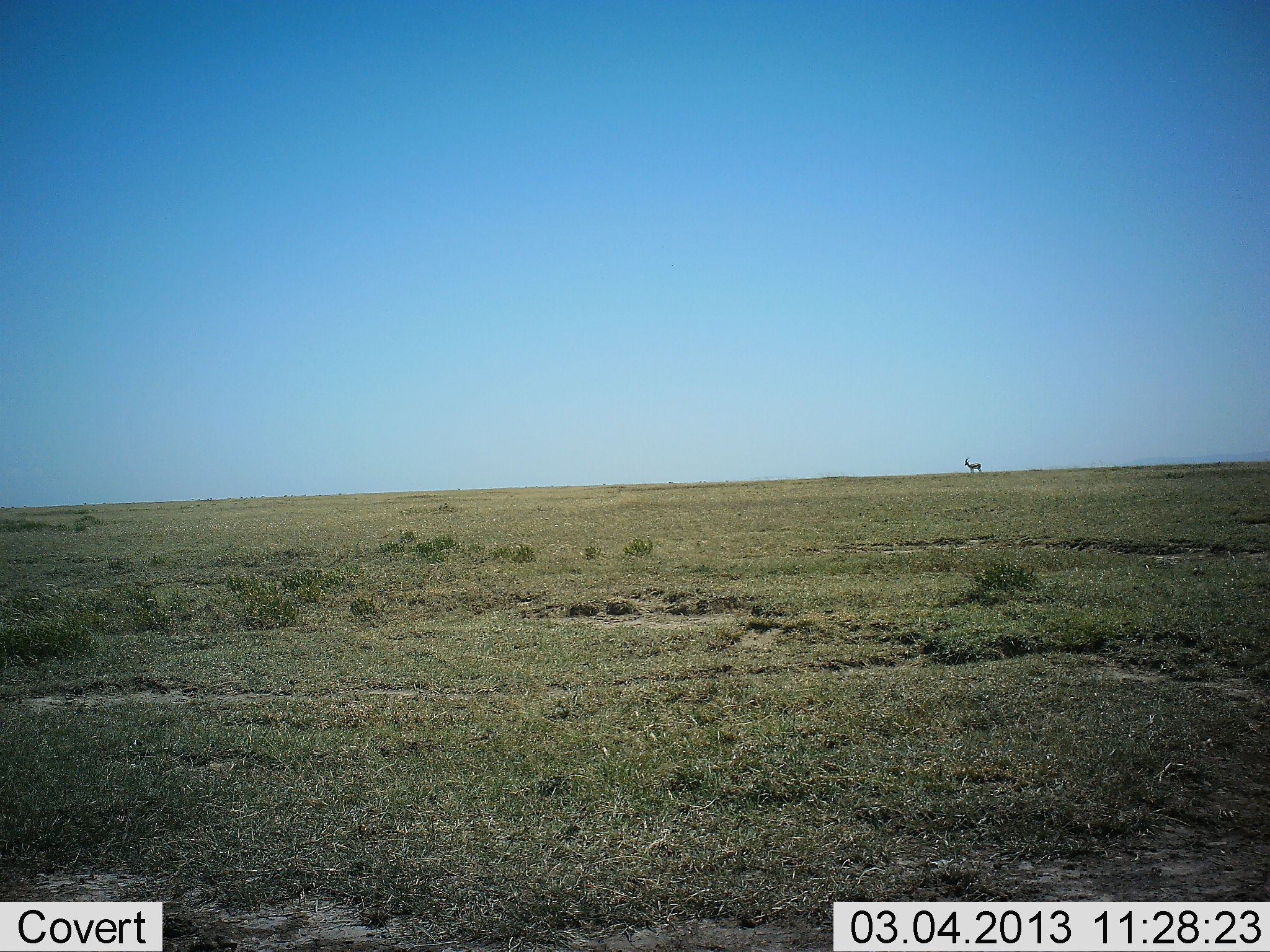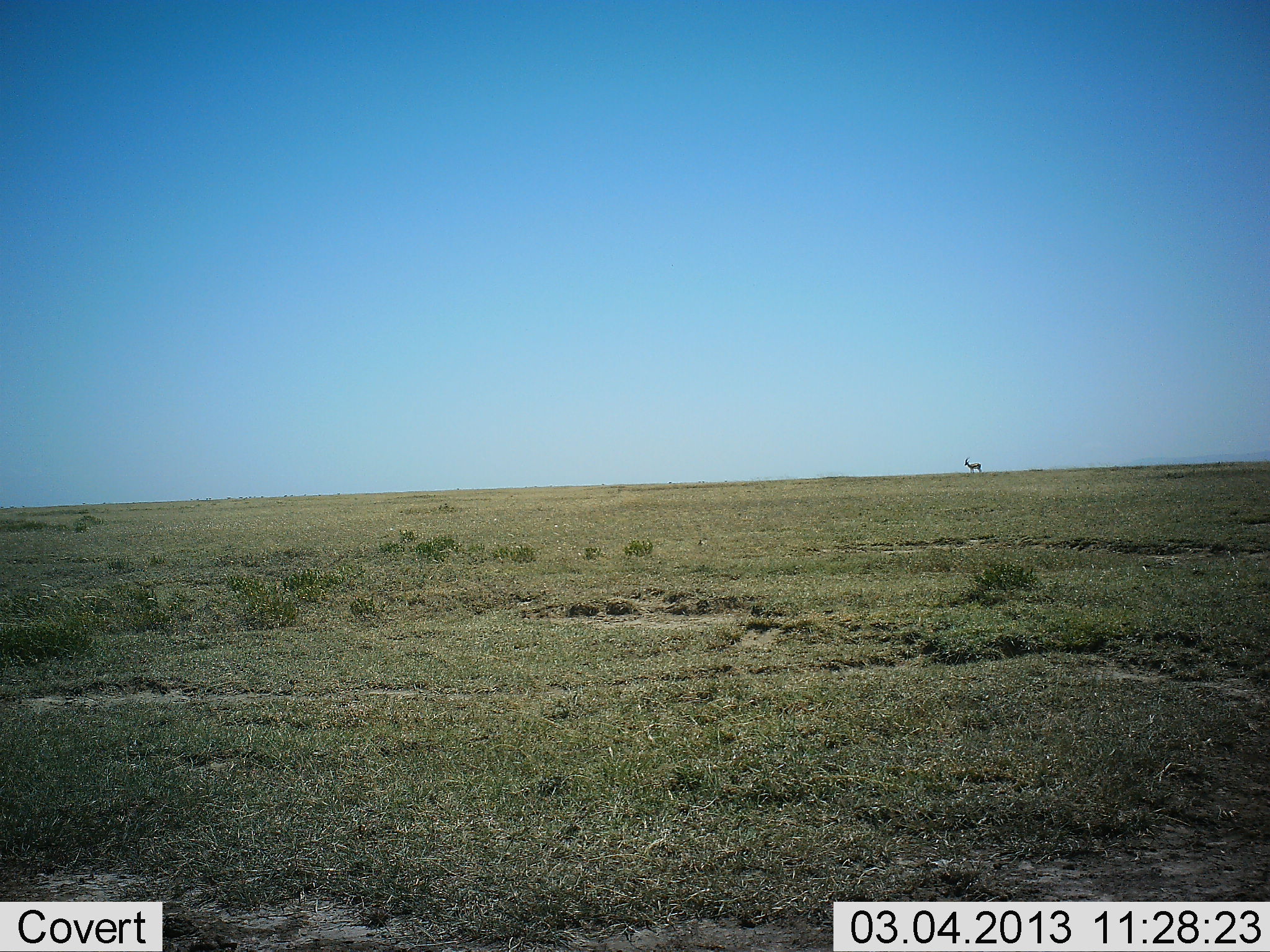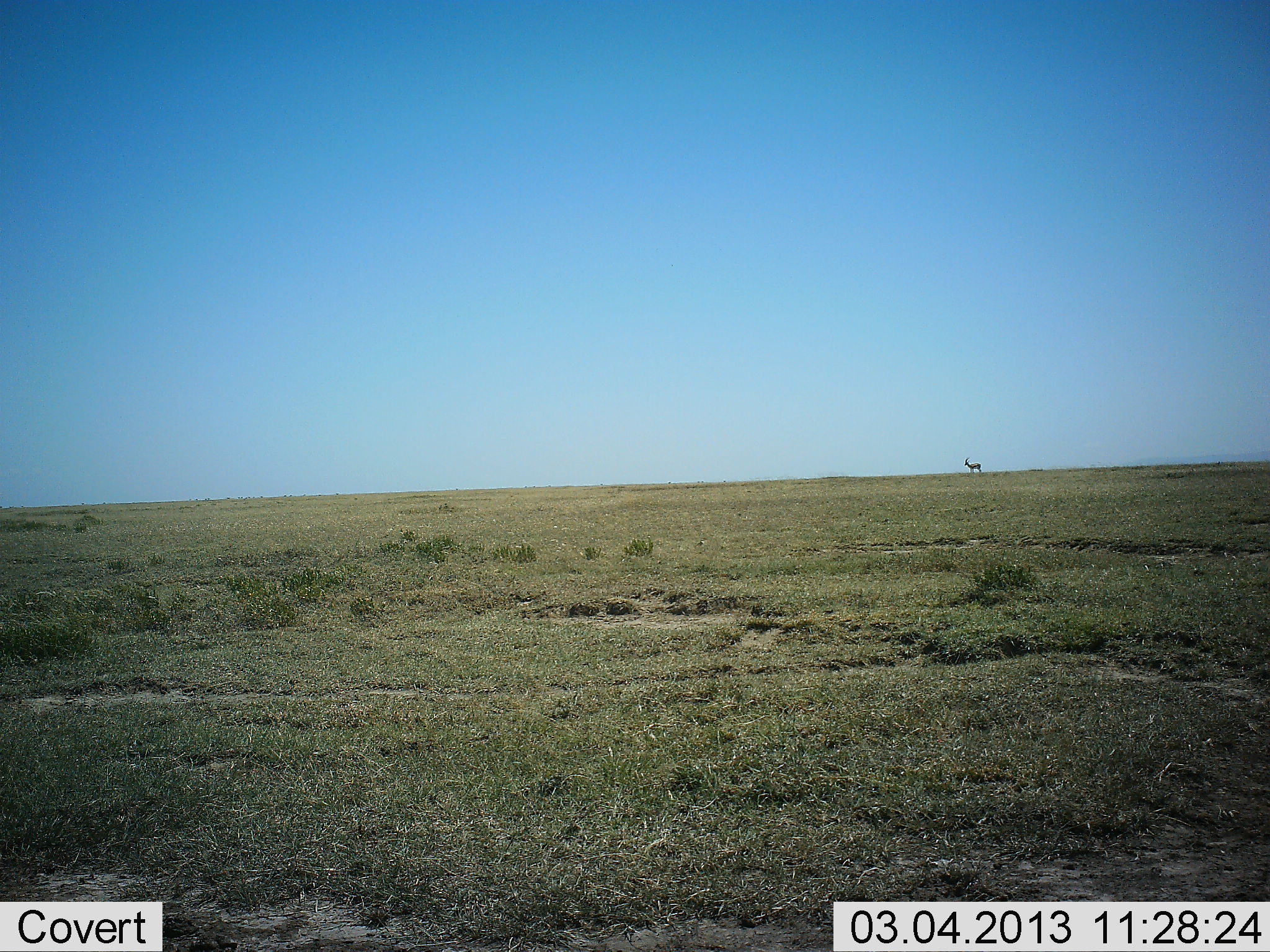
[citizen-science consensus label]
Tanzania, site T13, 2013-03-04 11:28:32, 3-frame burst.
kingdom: Animalia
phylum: Chordata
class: Mammalia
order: Artiodactyla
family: Bovidae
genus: Eudorcas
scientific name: Eudorcas thomsonii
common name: thomson's gazelle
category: gazellethomsons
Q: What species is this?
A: Gazellethomsons (thomson's gazelle) (Eudorcas thomsonii).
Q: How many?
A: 1.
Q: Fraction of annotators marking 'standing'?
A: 100%.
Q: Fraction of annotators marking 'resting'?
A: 0%.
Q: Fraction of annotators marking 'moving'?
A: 0%.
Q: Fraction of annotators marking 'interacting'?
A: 0%.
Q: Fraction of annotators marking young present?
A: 0%.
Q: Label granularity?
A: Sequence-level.